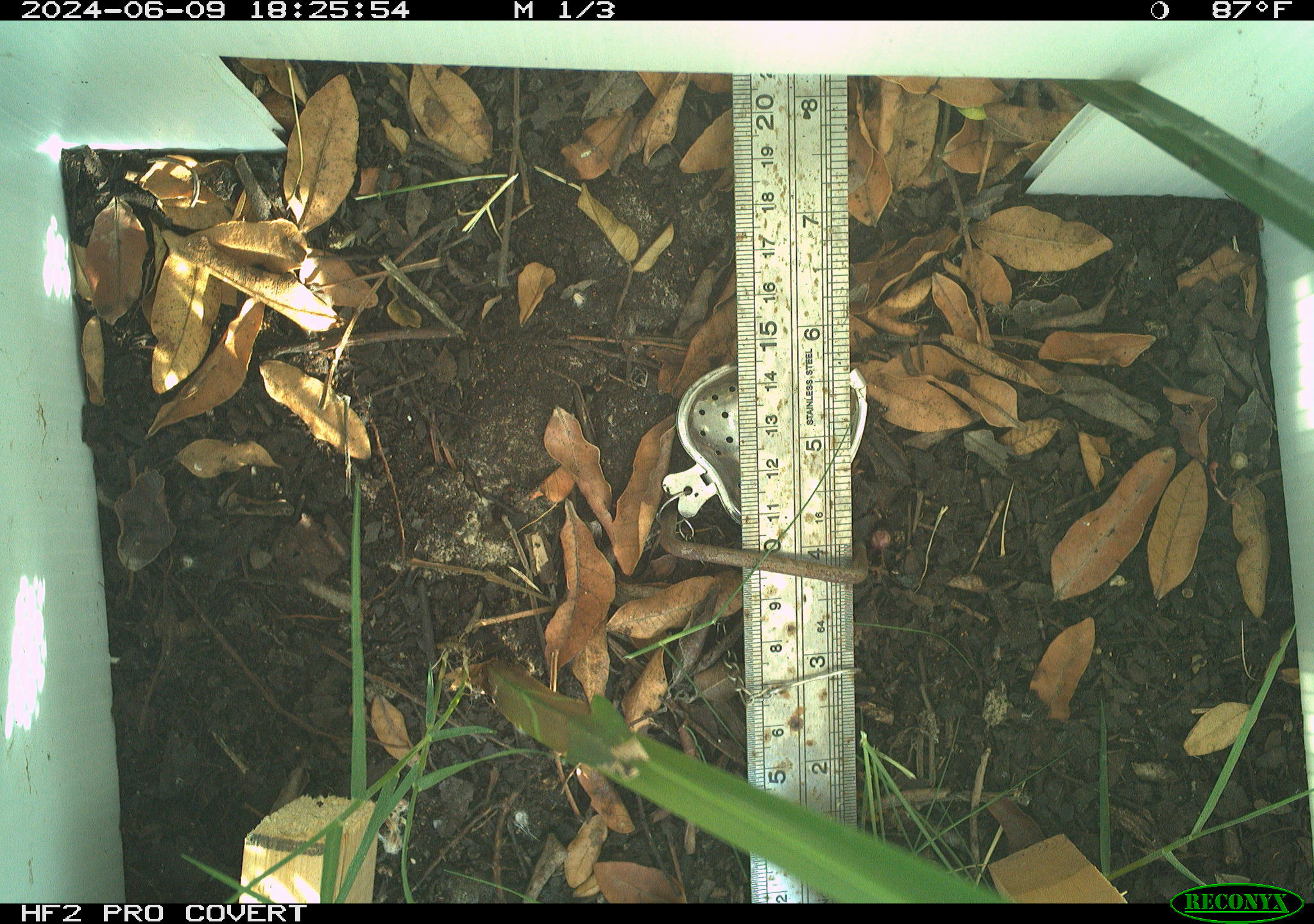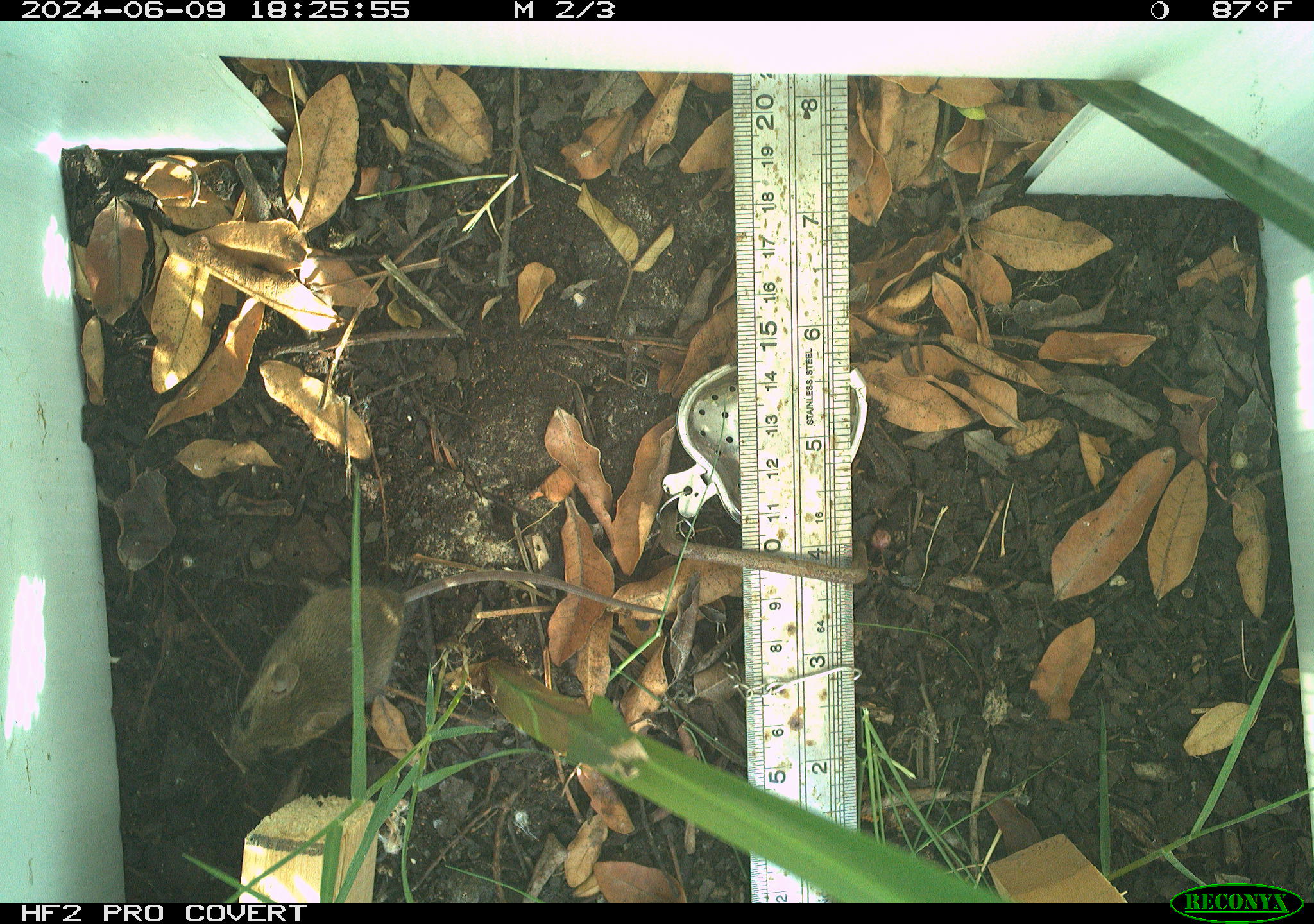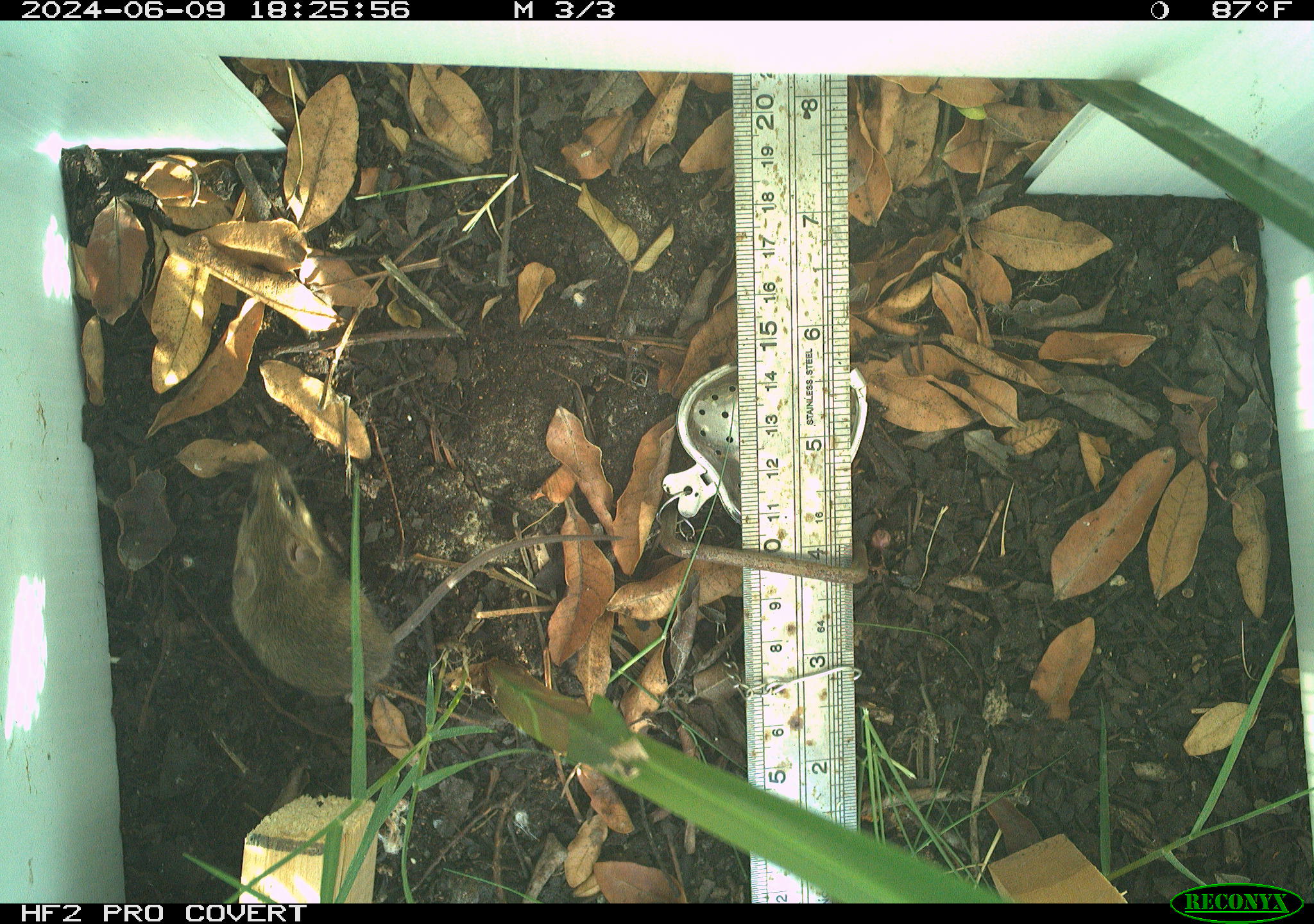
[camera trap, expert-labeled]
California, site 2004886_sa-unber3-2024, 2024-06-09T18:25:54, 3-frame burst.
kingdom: Animalia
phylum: Chordata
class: Mammalia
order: Rodentia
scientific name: Rodentia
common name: mouse species